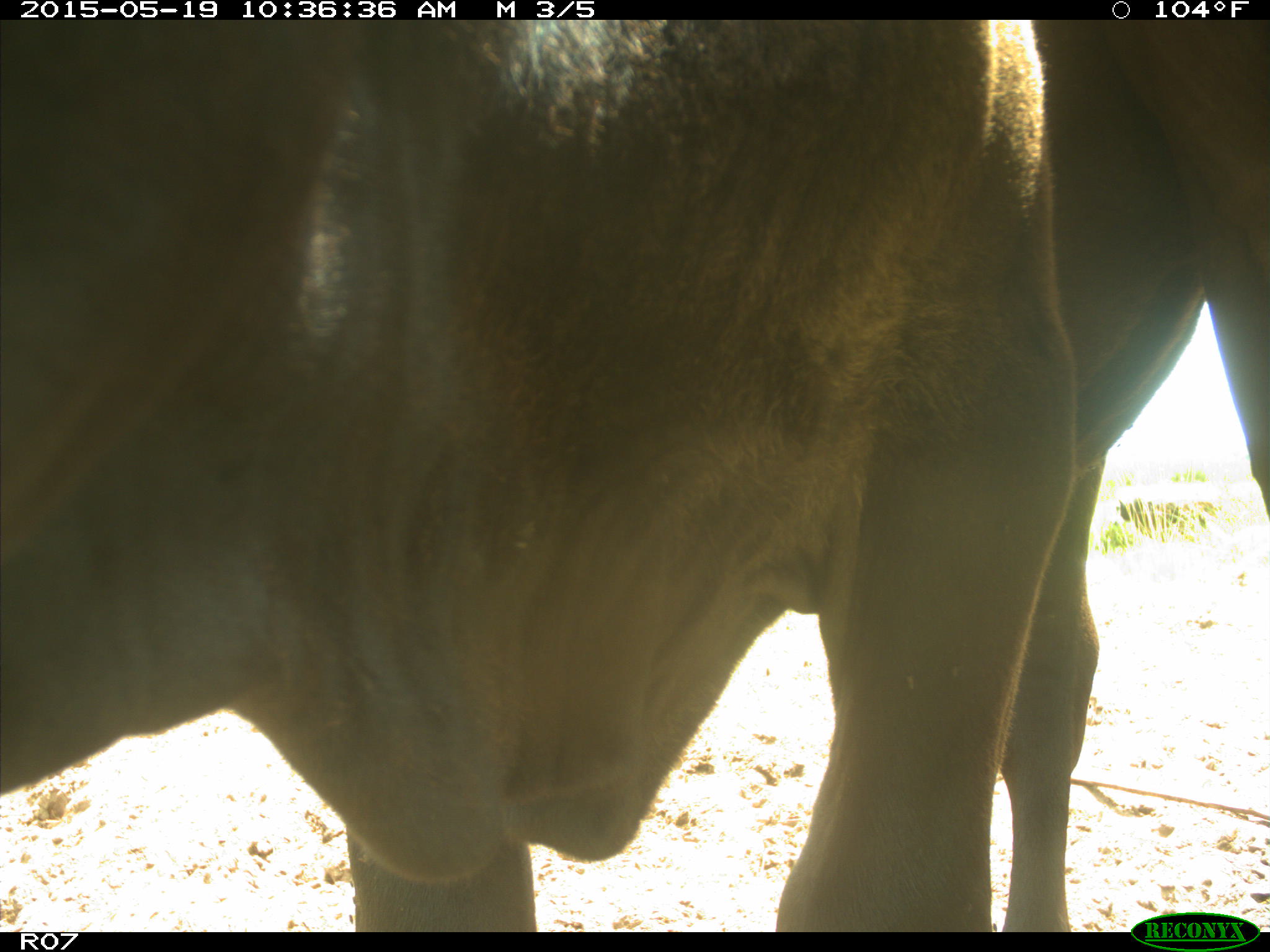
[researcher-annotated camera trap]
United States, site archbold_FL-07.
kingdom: Animalia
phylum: Chordata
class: Mammalia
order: Artiodactyla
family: Bovidae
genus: Bos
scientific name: Bos taurus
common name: domestic cow